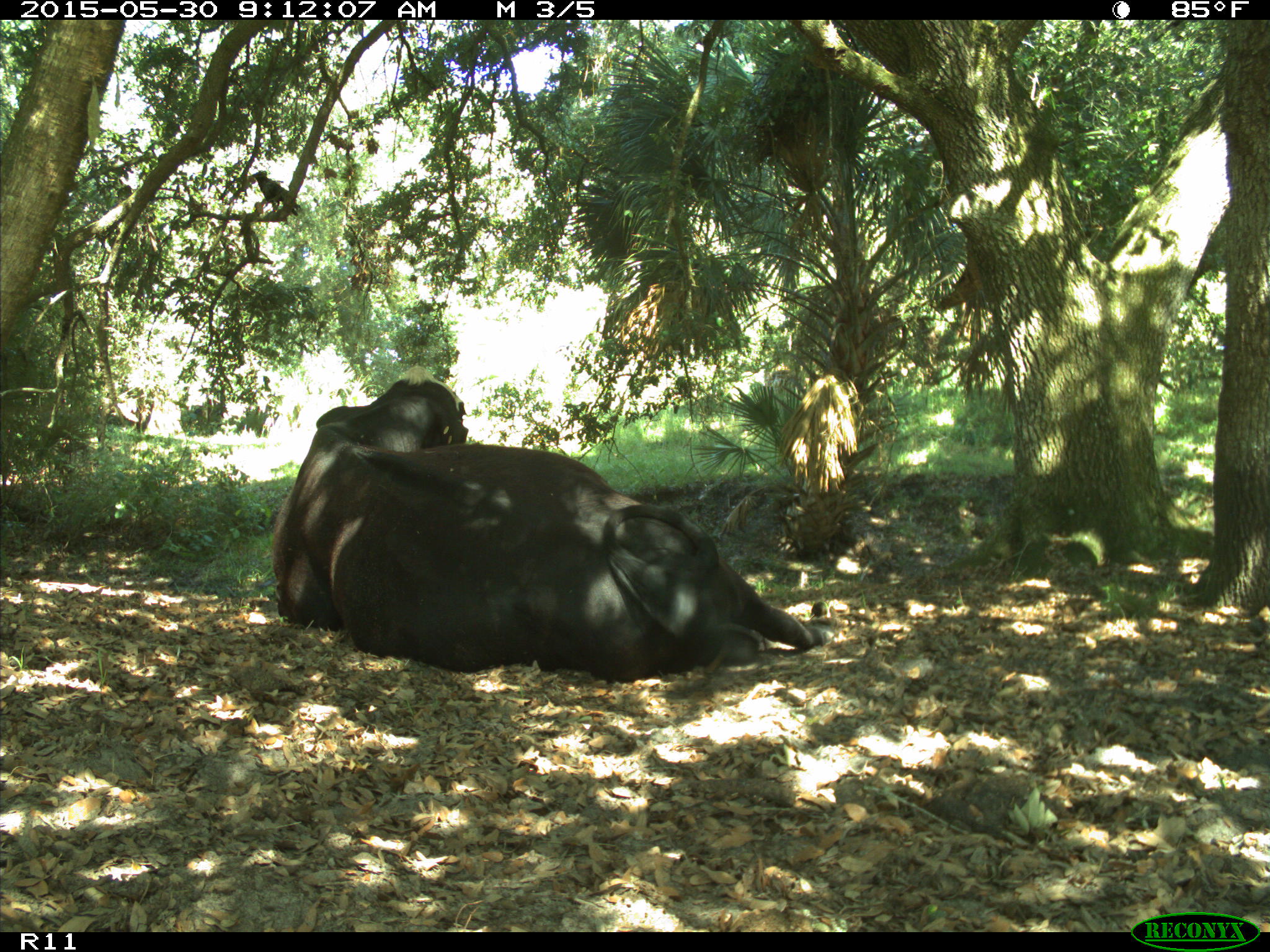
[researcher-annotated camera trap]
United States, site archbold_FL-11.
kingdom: Animalia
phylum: Chordata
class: Mammalia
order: Artiodactyla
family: Bovidae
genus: Bos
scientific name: Bos taurus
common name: domestic cow